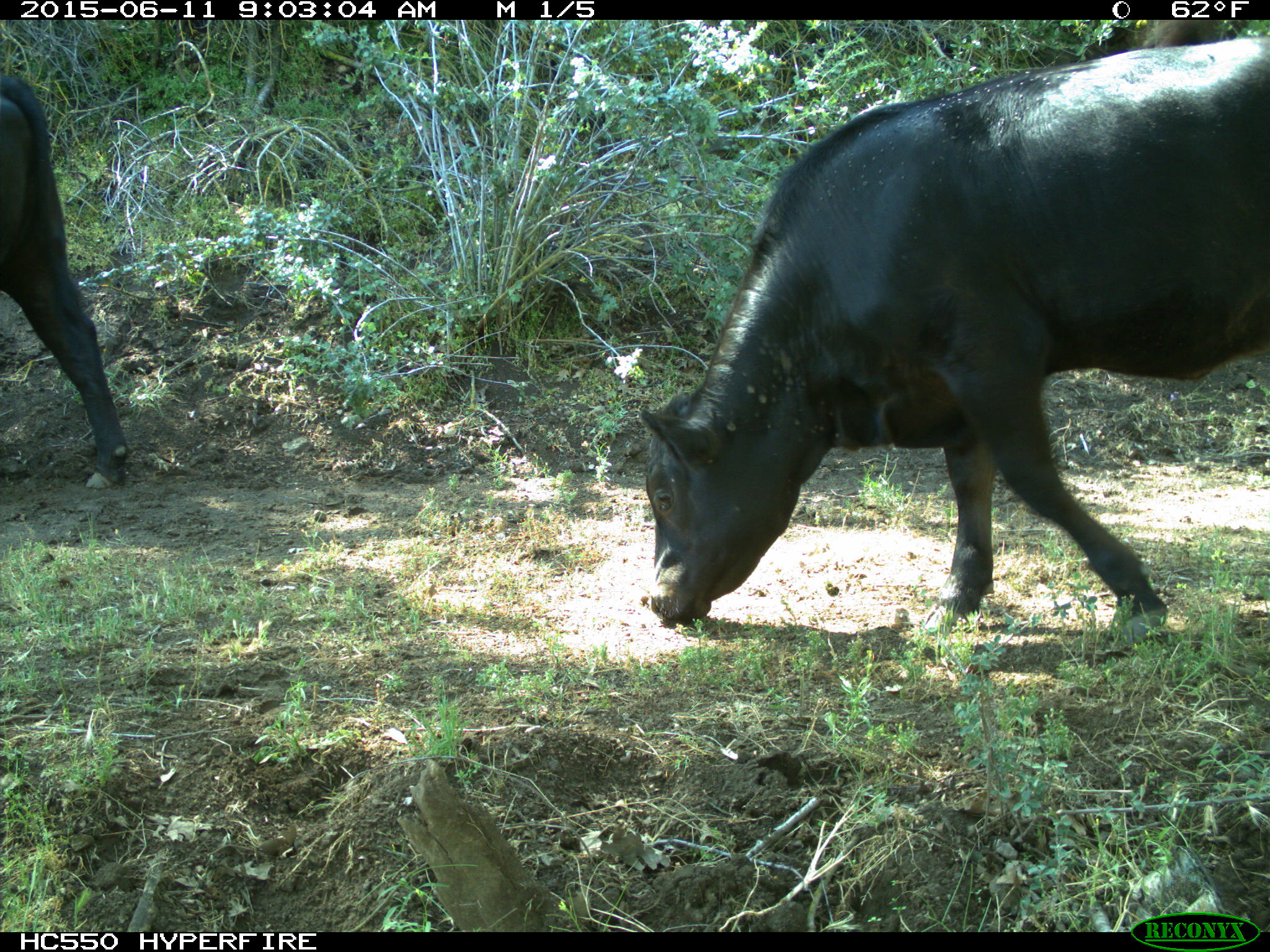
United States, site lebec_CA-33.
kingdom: Animalia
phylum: Chordata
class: Mammalia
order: Artiodactyla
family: Bovidae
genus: Bos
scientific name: Bos taurus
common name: domestic cow